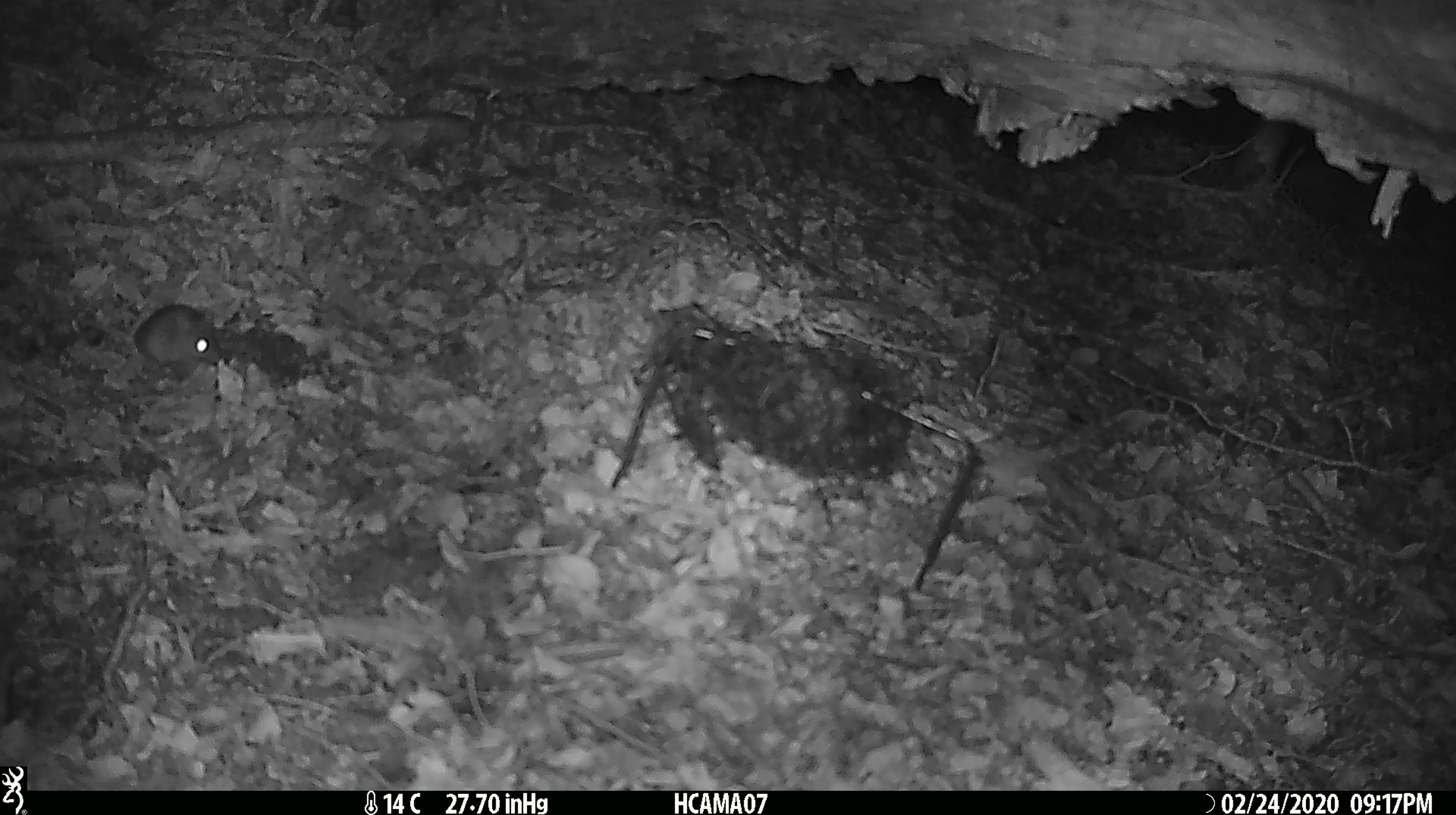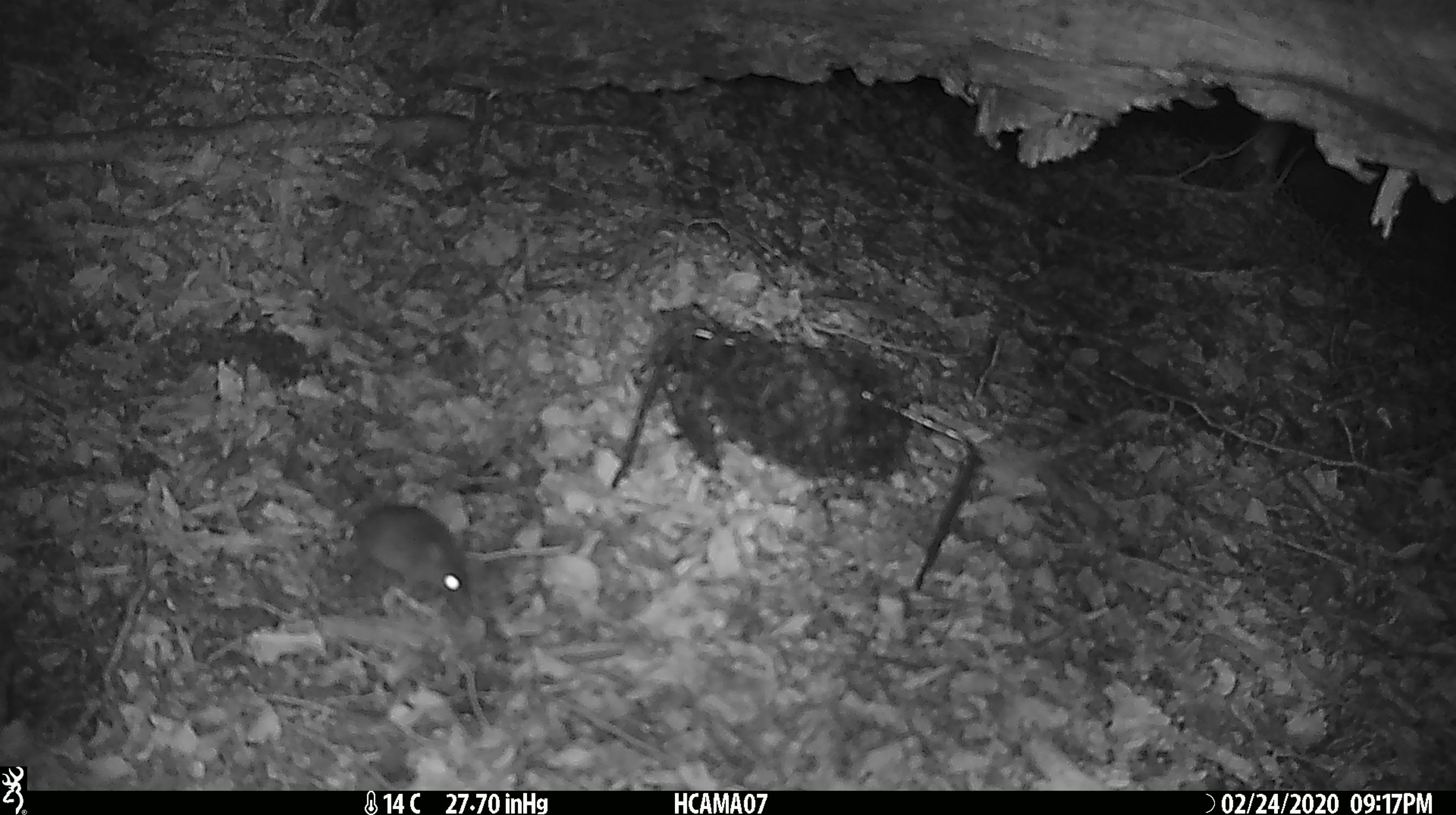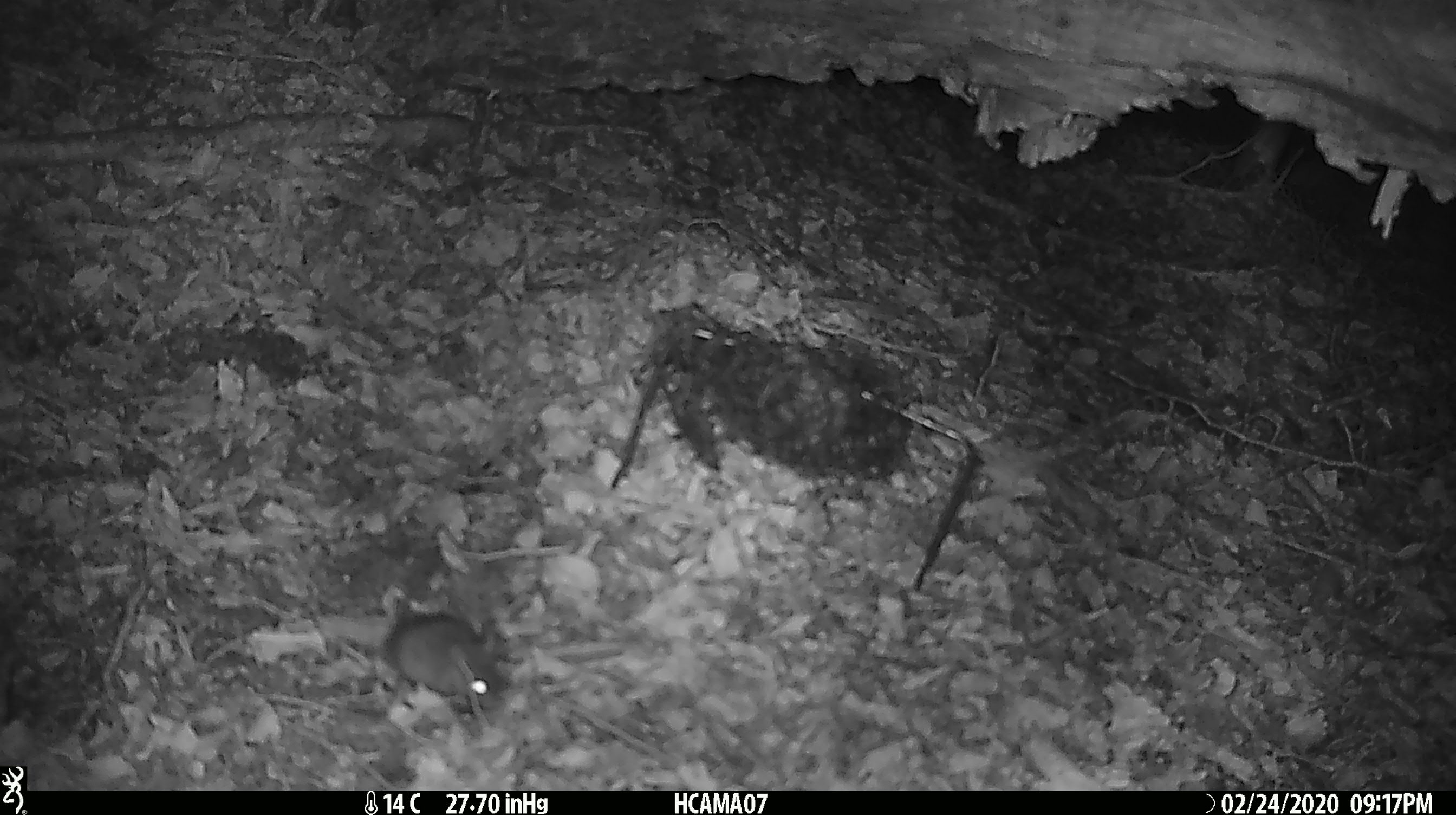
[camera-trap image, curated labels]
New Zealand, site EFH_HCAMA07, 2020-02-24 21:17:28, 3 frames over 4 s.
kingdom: Animalia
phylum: Chordata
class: Mammalia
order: Rodentia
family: Muridae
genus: Mus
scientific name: Mus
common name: mouse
Mouse (Mus).